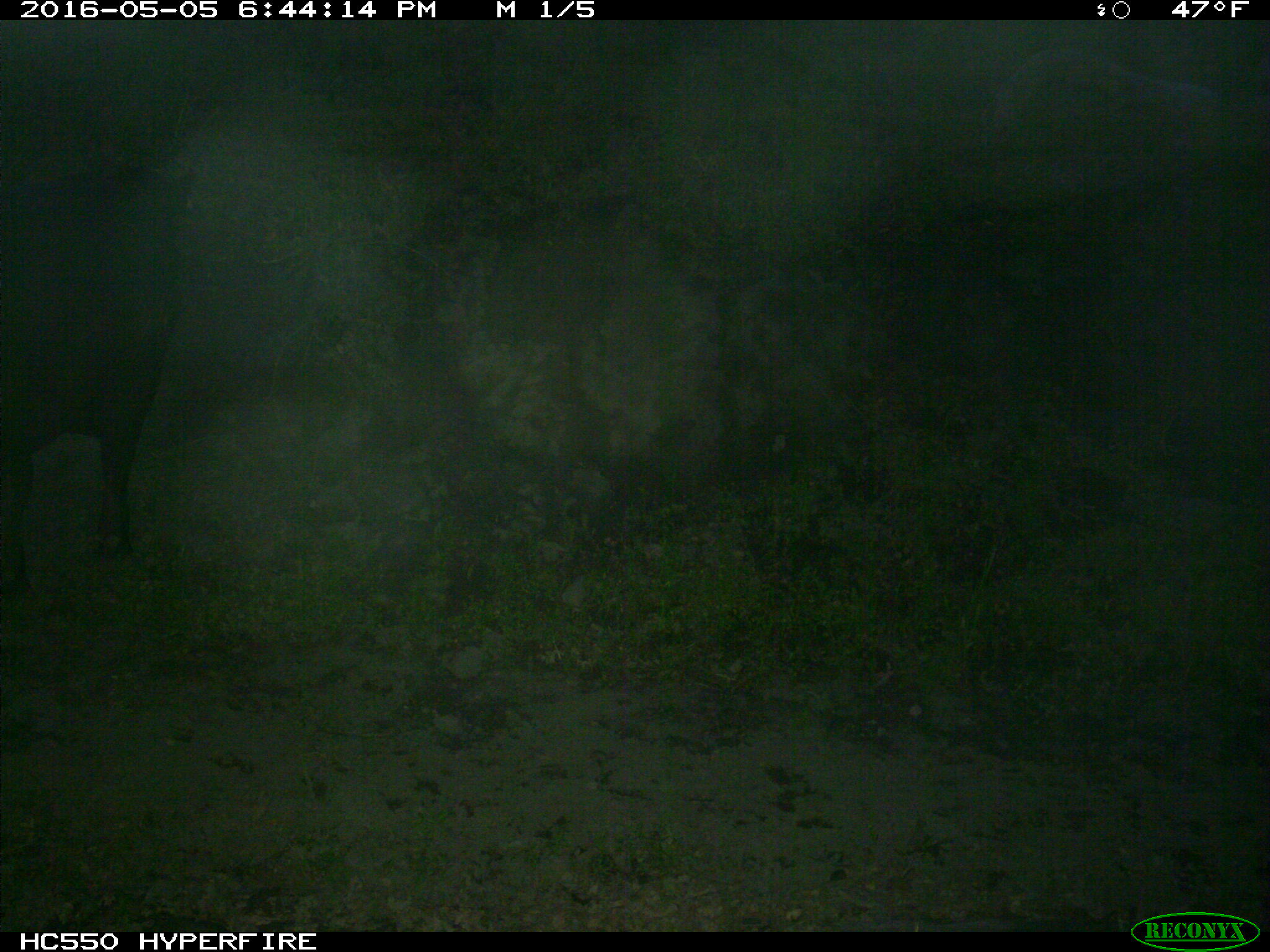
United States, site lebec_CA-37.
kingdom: Animalia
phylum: Chordata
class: Mammalia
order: Artiodactyla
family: Bovidae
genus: Bos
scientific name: Bos taurus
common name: domestic cow